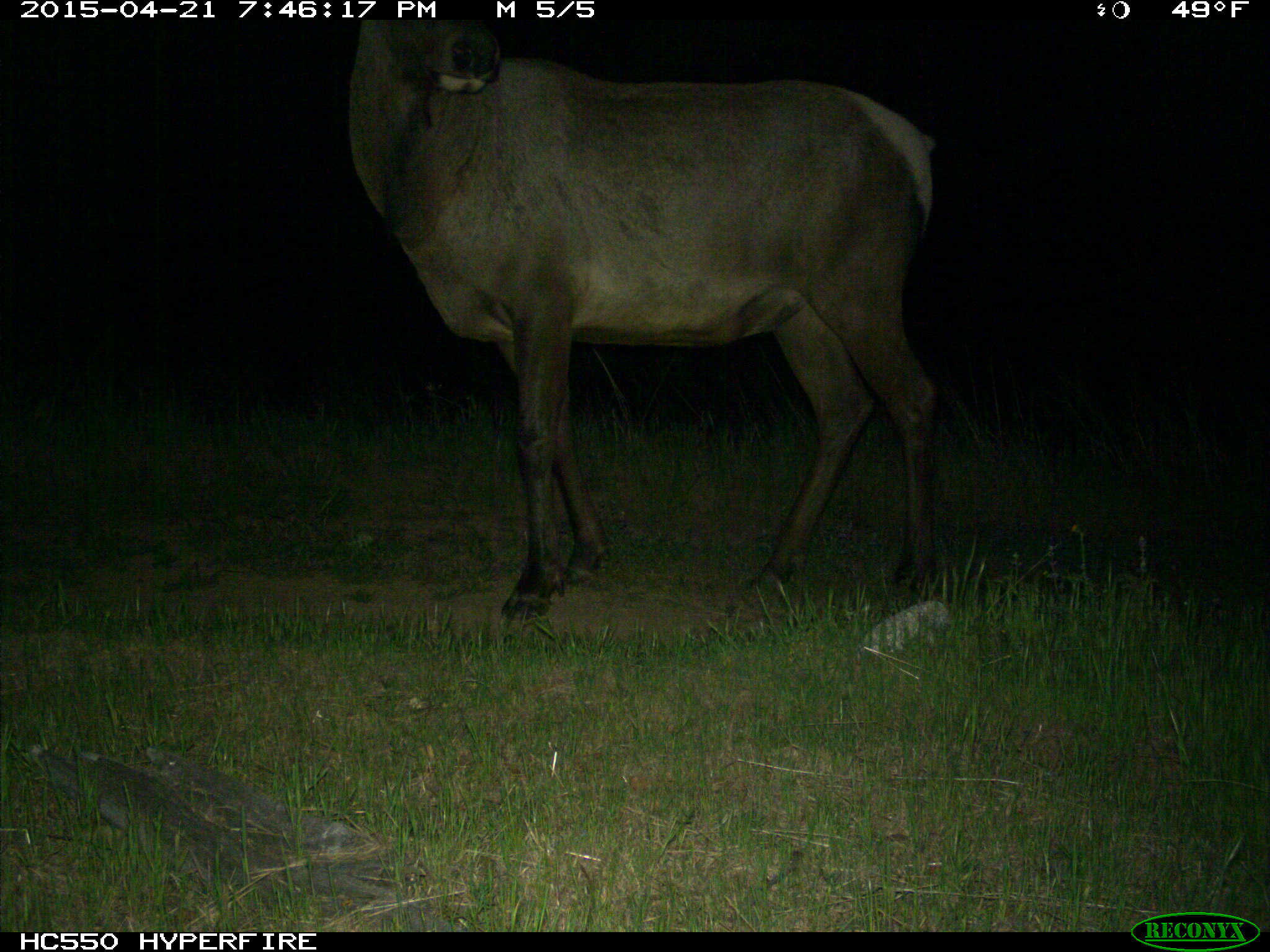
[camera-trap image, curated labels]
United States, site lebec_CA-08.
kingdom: Animalia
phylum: Chordata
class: Mammalia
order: Artiodactyla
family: Cervidae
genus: Cervus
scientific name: Cervus canadensis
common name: elk